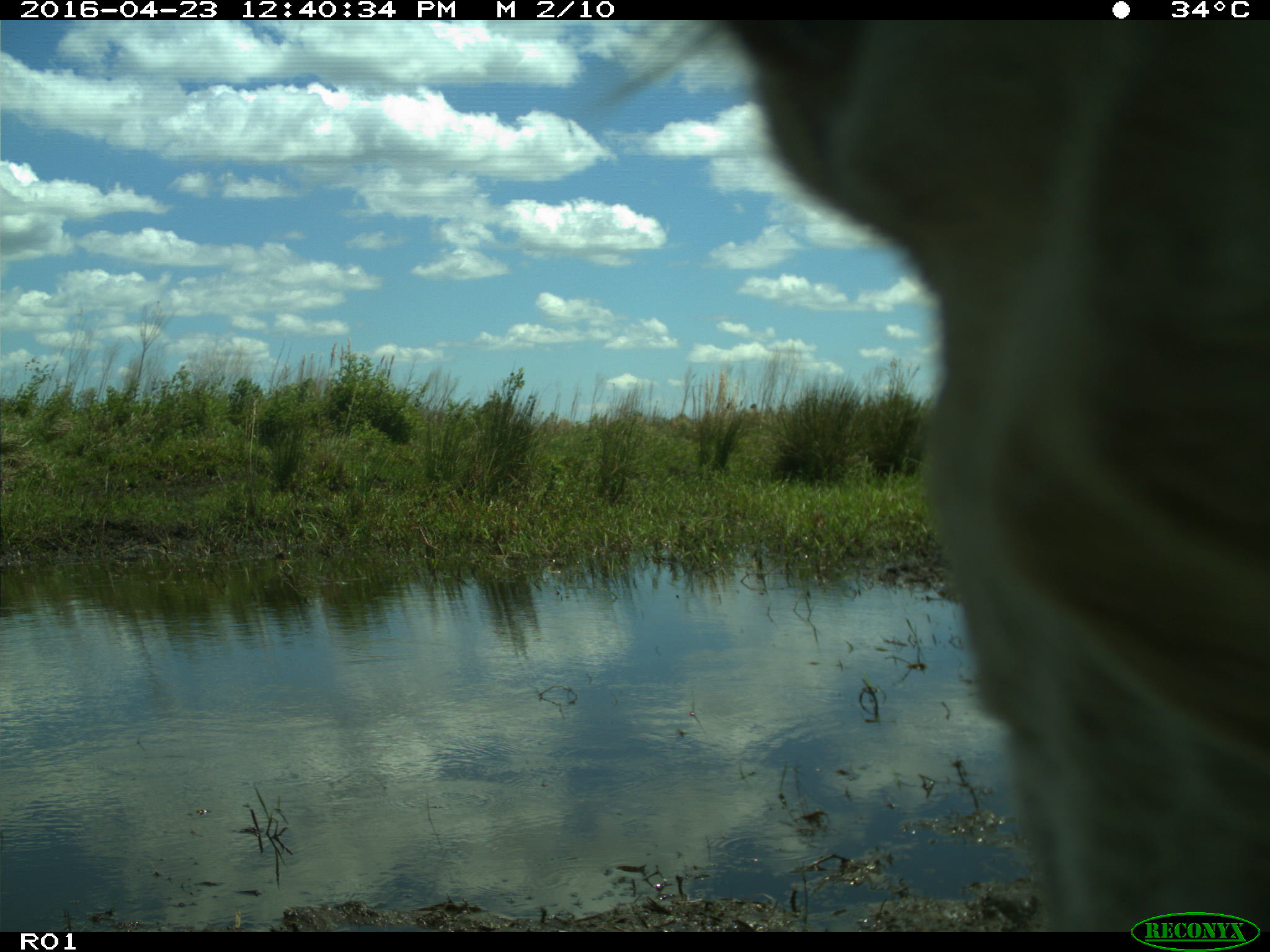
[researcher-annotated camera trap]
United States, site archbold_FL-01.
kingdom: Animalia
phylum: Chordata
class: Mammalia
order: Artiodactyla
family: Bovidae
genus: Bos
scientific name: Bos taurus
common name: domestic cow